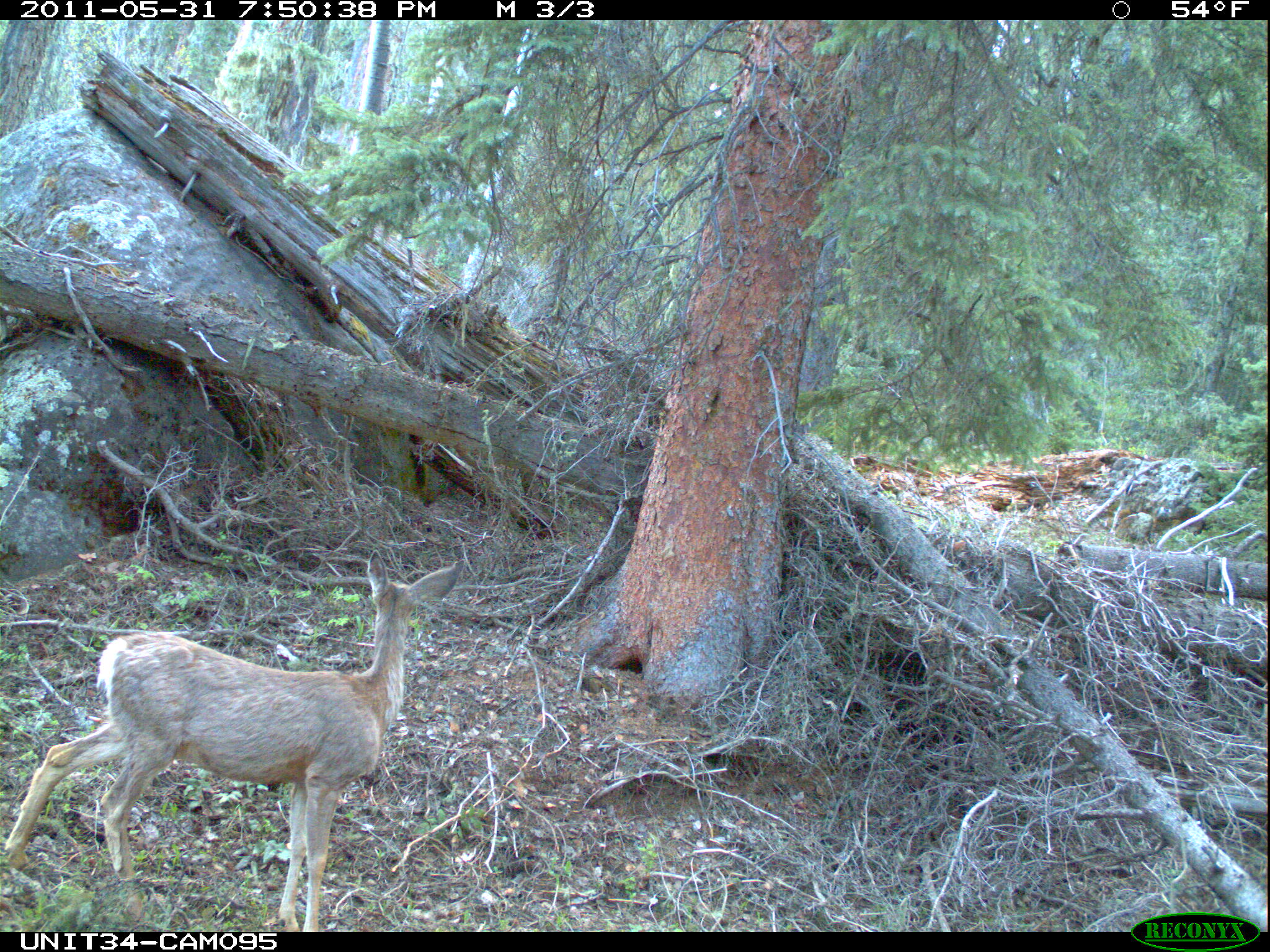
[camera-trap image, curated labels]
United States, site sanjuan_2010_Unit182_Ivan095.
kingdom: Animalia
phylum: Chordata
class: Mammalia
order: Artiodactyla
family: Cervidae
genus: Odocoileus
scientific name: Odocoileus hemionus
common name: mule deer